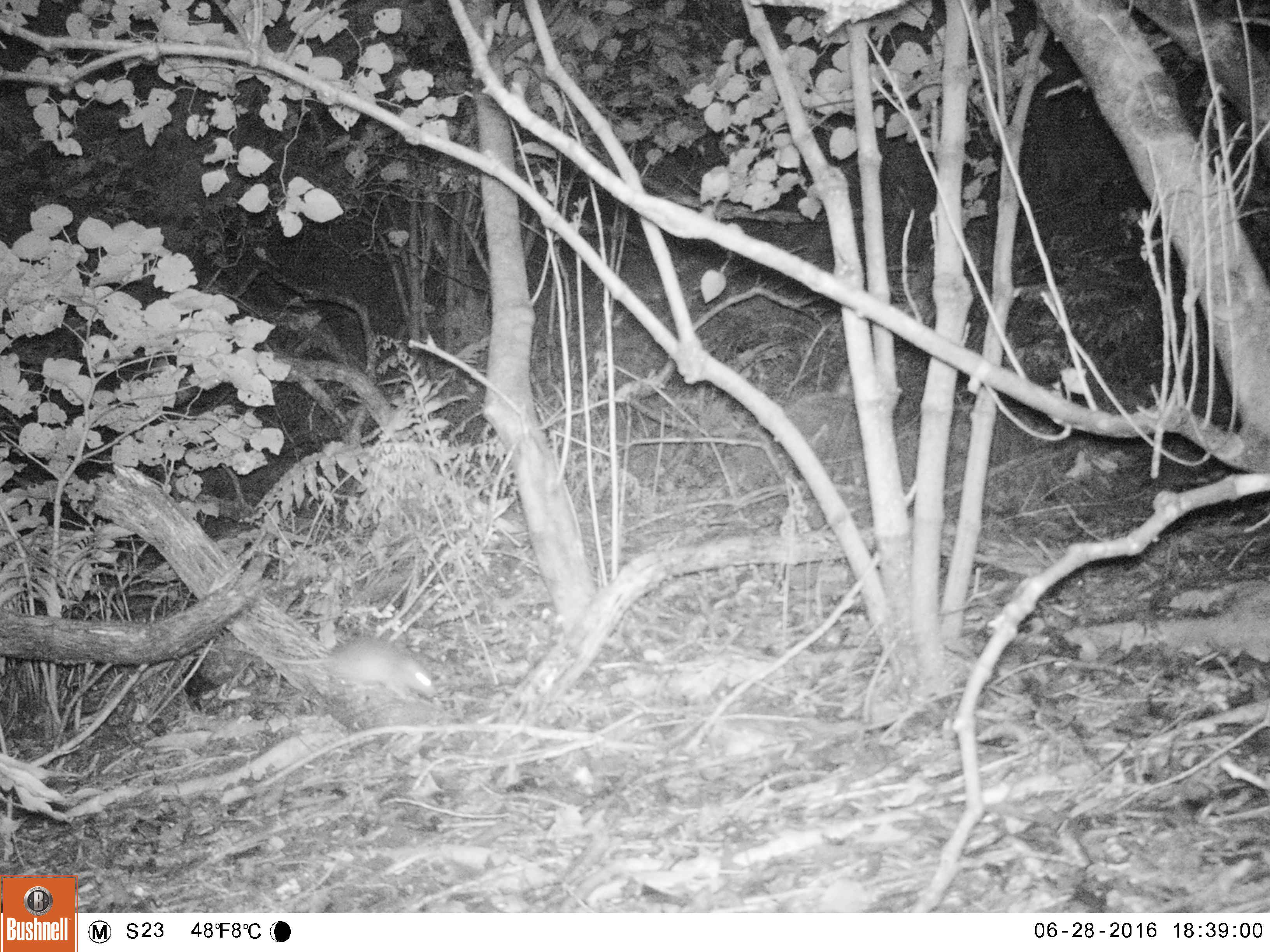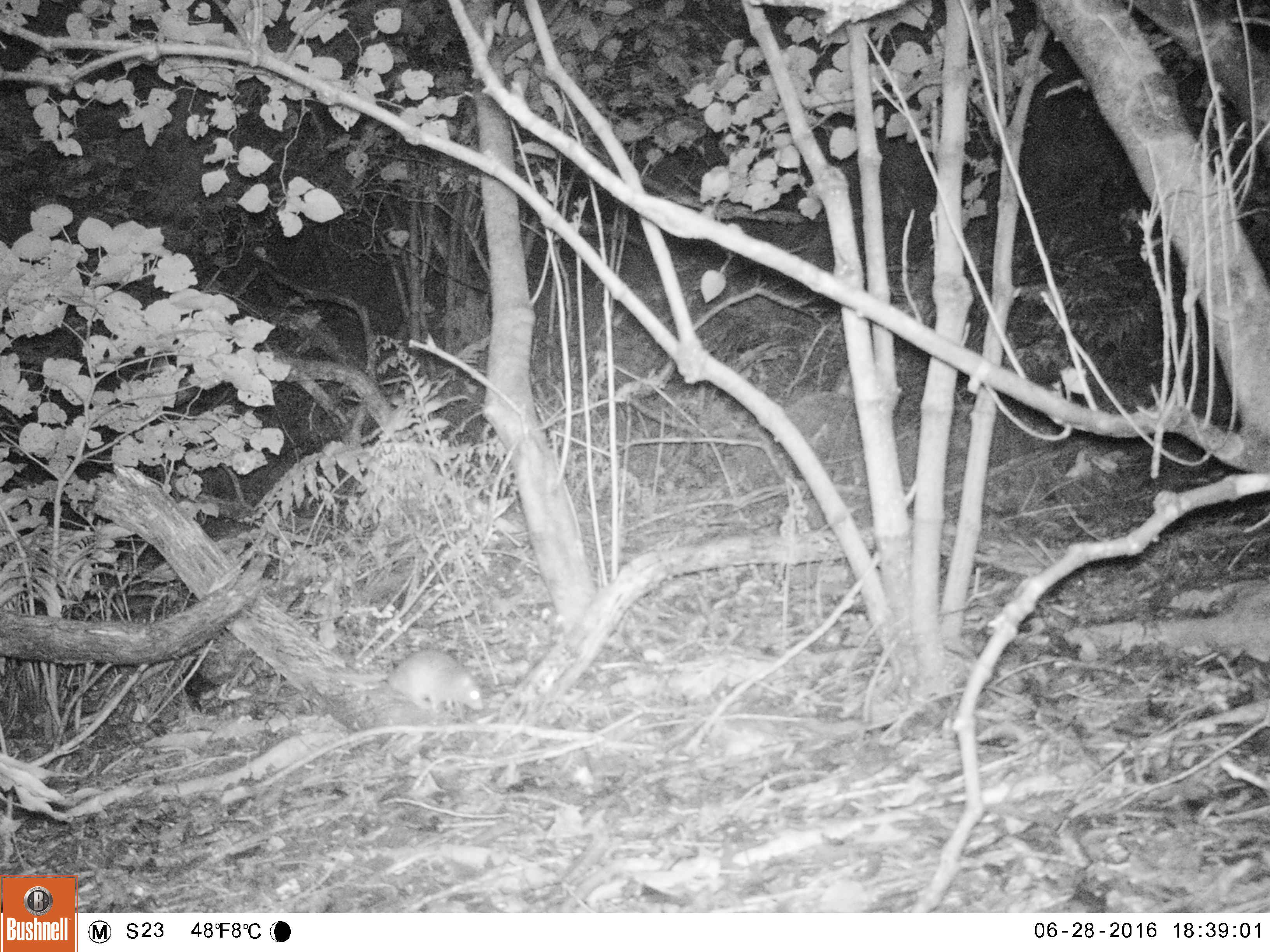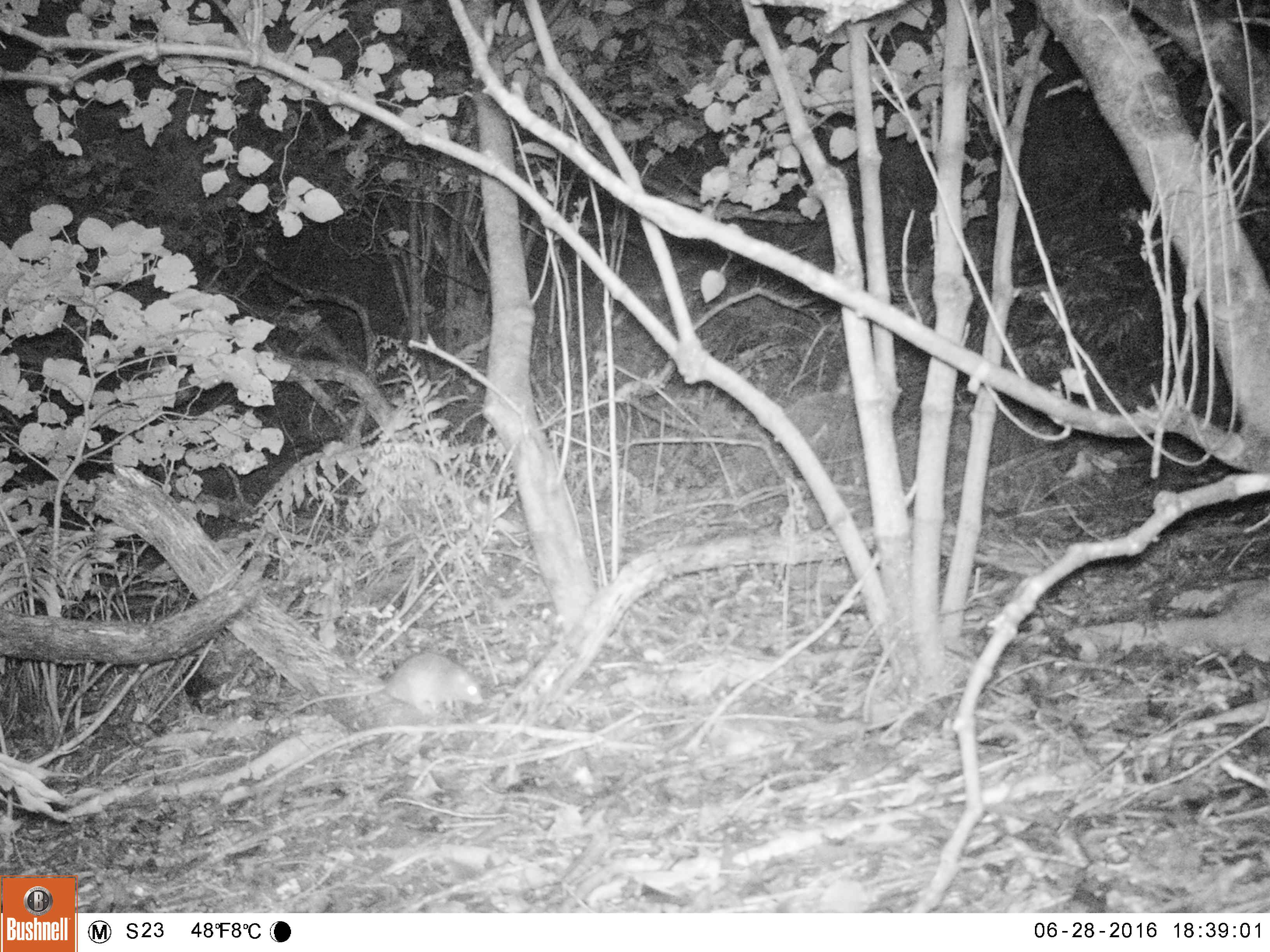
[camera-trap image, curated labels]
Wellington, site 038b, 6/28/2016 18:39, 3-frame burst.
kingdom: Animalia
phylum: Chordata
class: Mammalia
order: Rodentia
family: Muridae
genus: Rattus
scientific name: Rattus rattus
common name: ship rat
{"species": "ship rat (Rattus rattus)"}